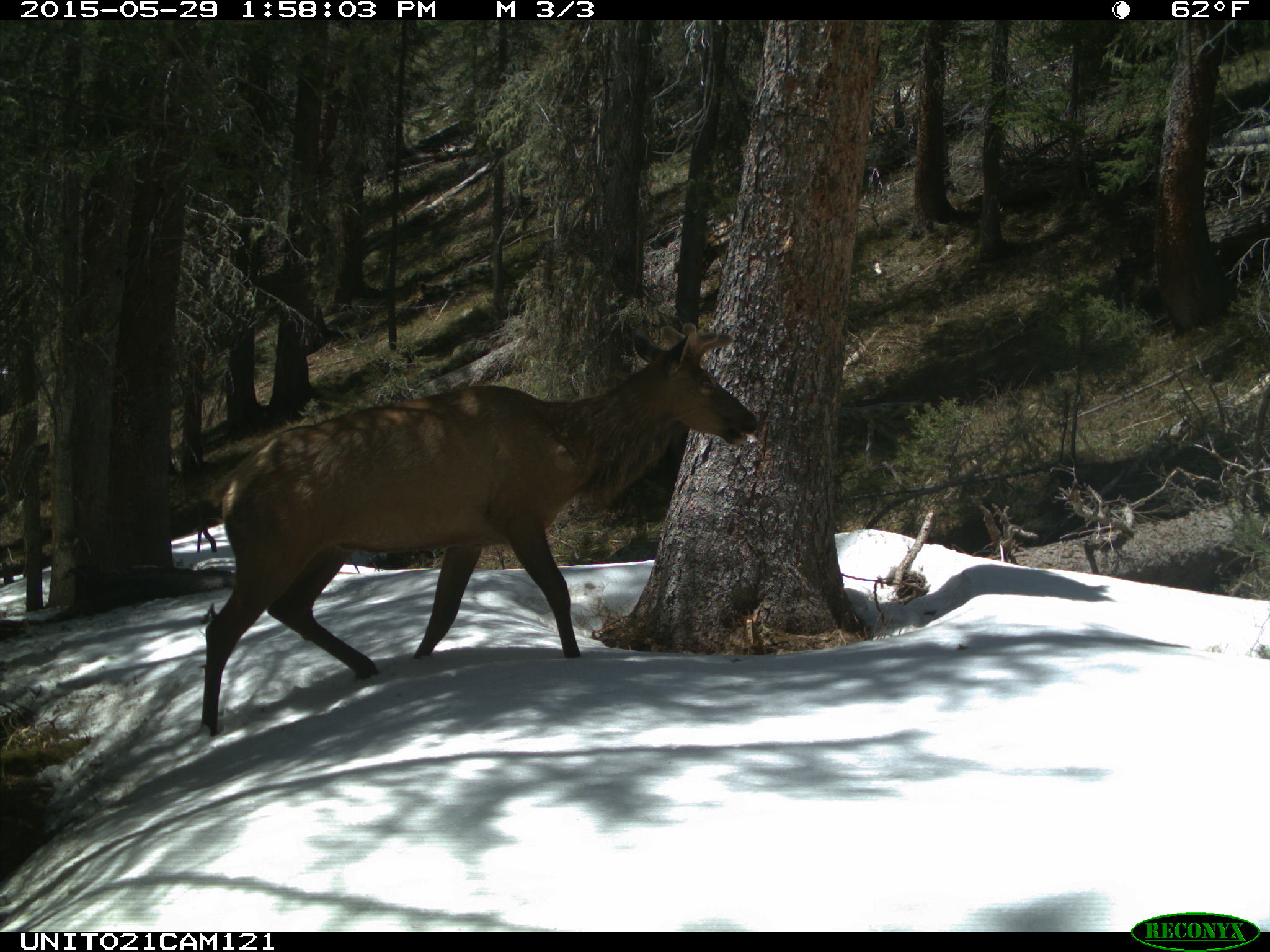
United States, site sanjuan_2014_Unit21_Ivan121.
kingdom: Animalia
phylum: Chordata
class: Mammalia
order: Artiodactyla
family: Cervidae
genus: Cervus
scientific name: Cervus elaphus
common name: red deer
Cervus elaphus (red deer).